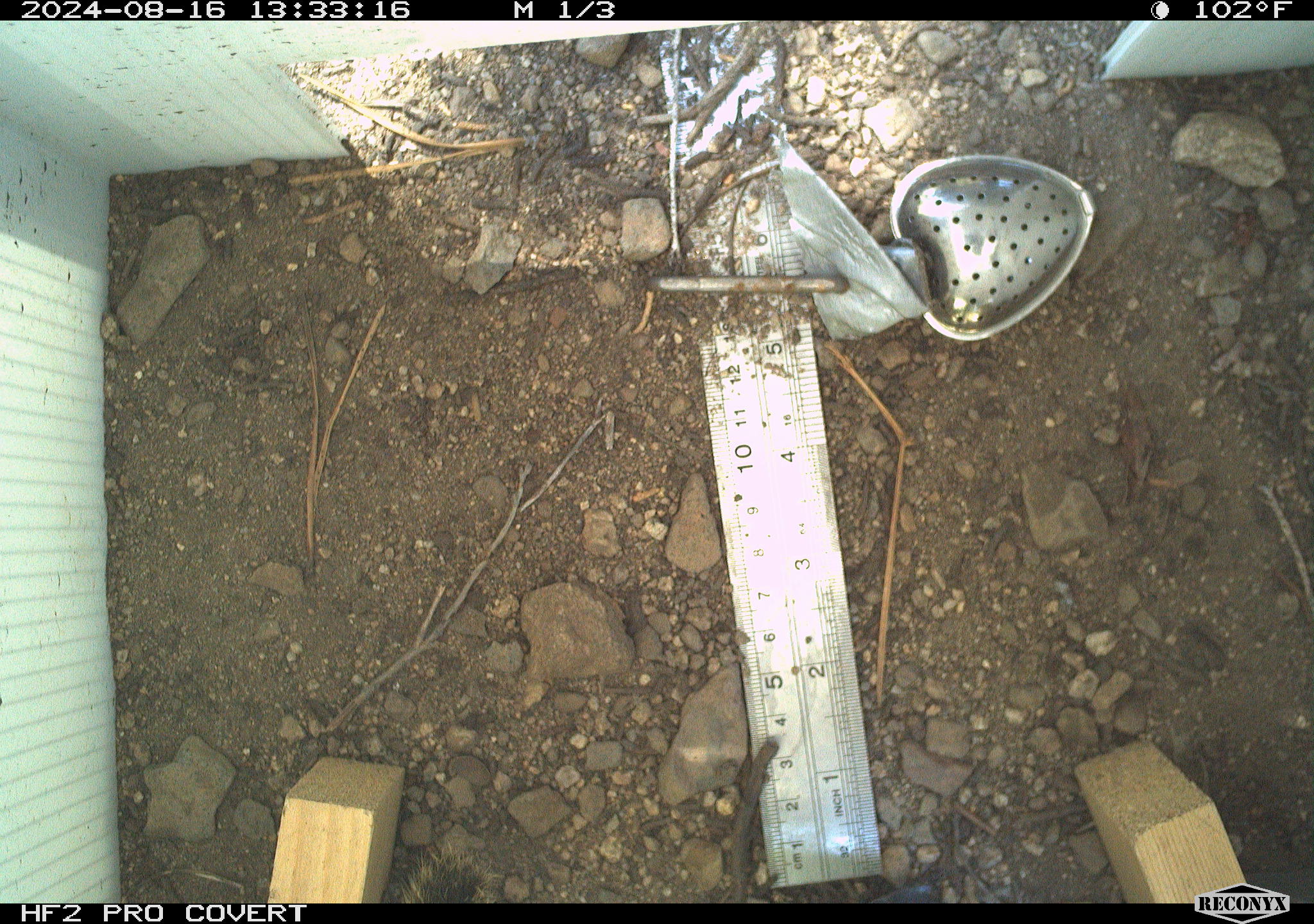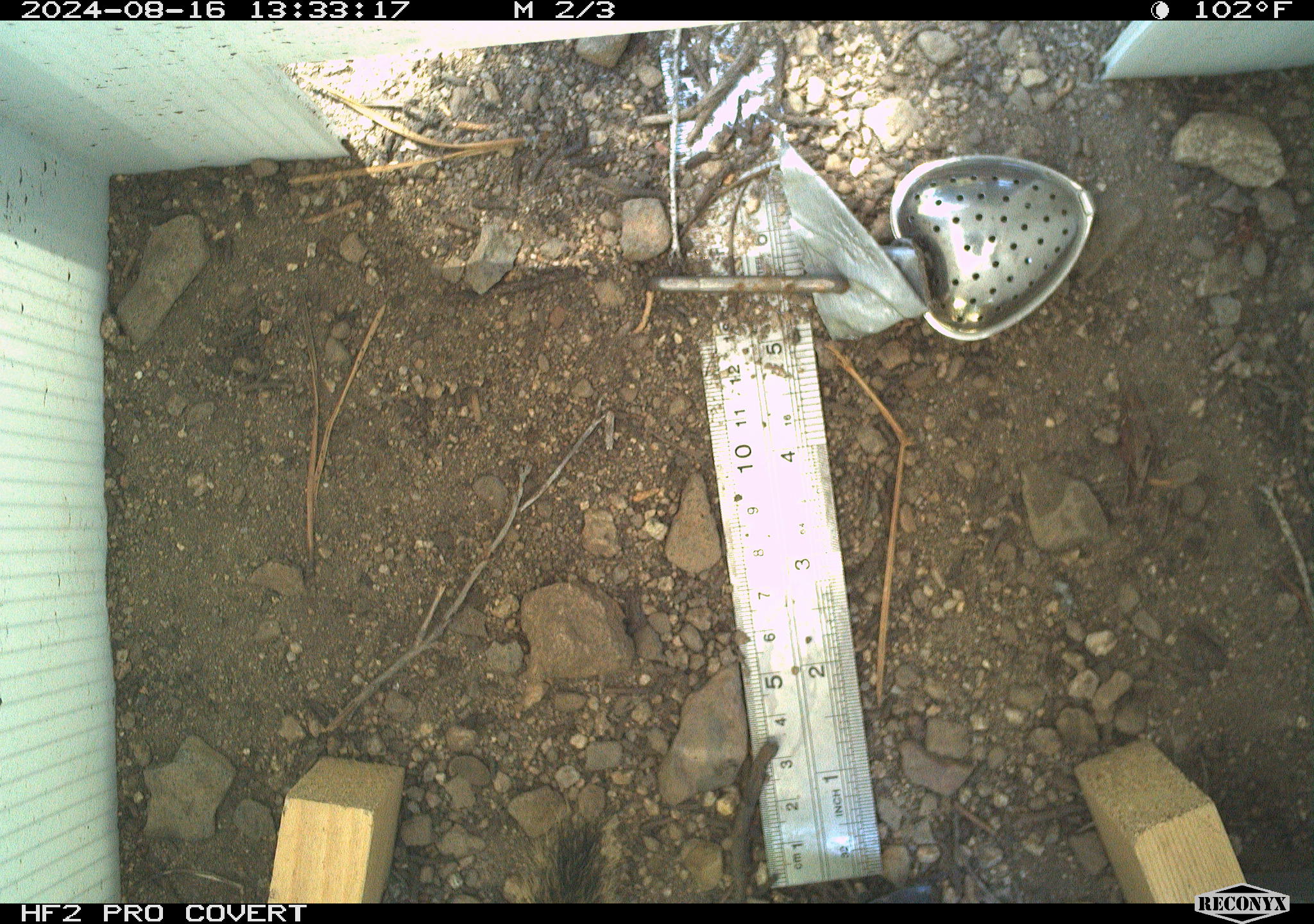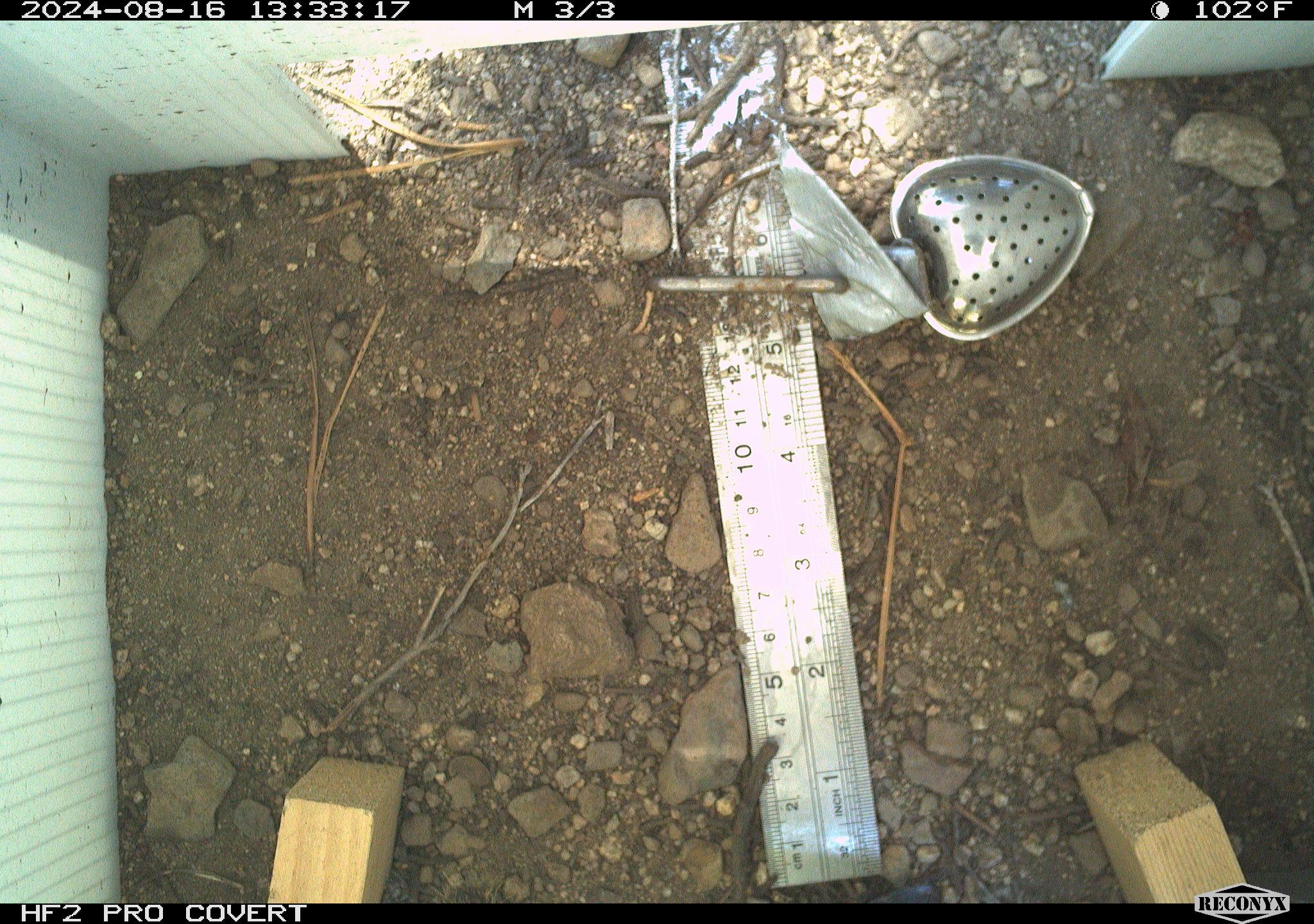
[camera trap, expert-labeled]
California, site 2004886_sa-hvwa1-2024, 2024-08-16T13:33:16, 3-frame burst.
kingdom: Animalia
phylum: Chordata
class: Mammalia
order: Rodentia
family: Sciuridae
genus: Neotamias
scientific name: Neotamias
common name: western chipmunks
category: neotamias species